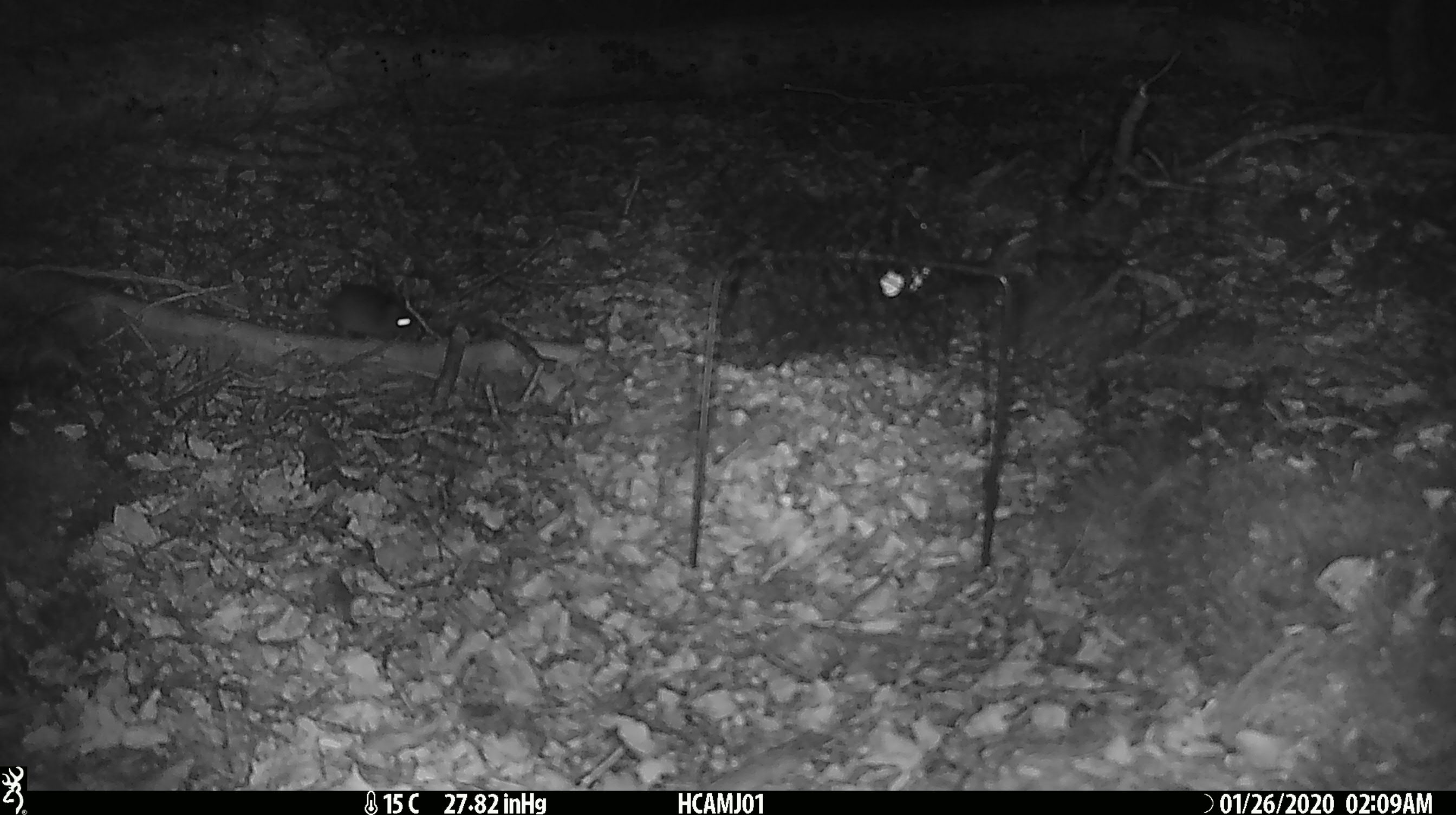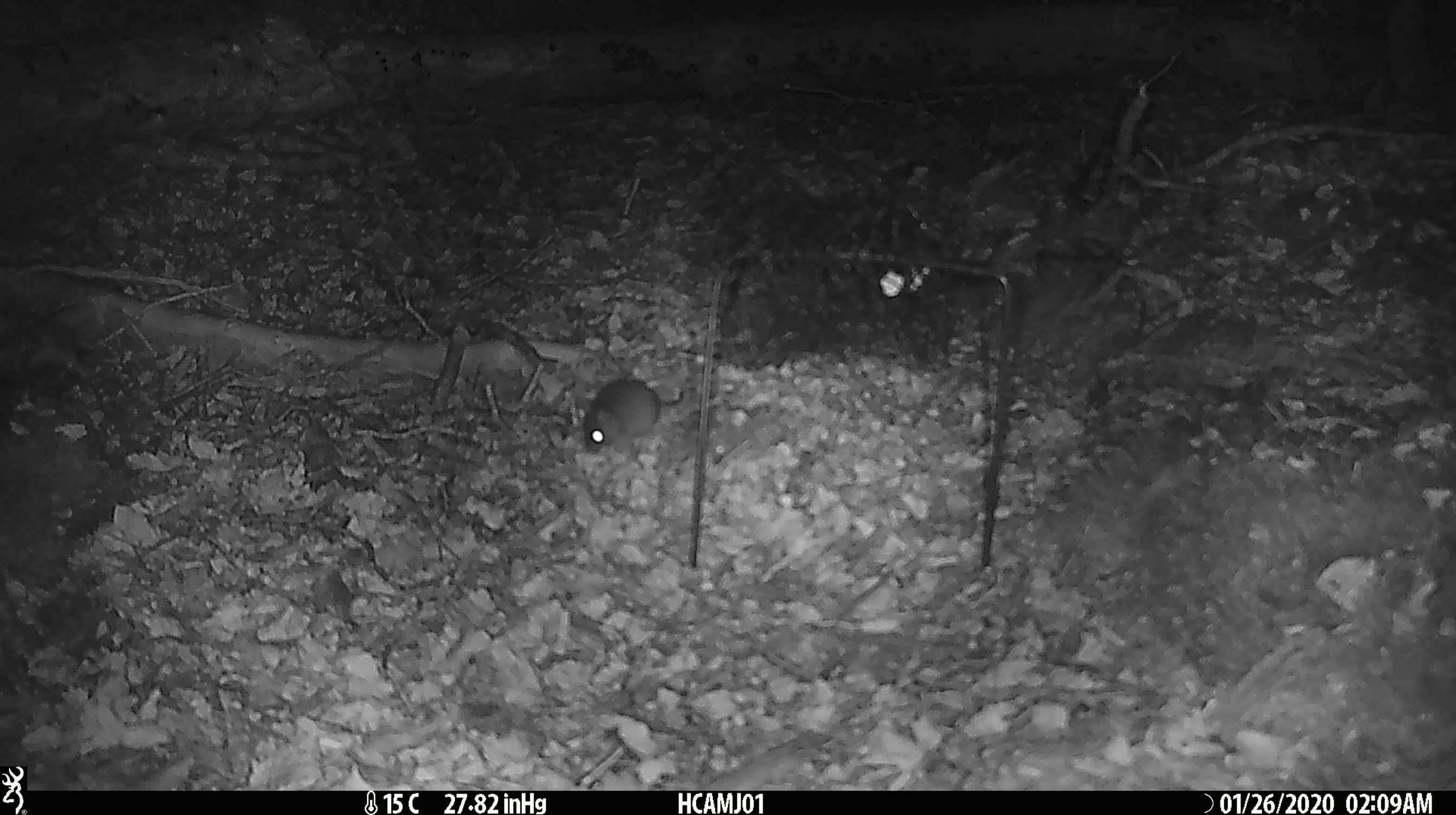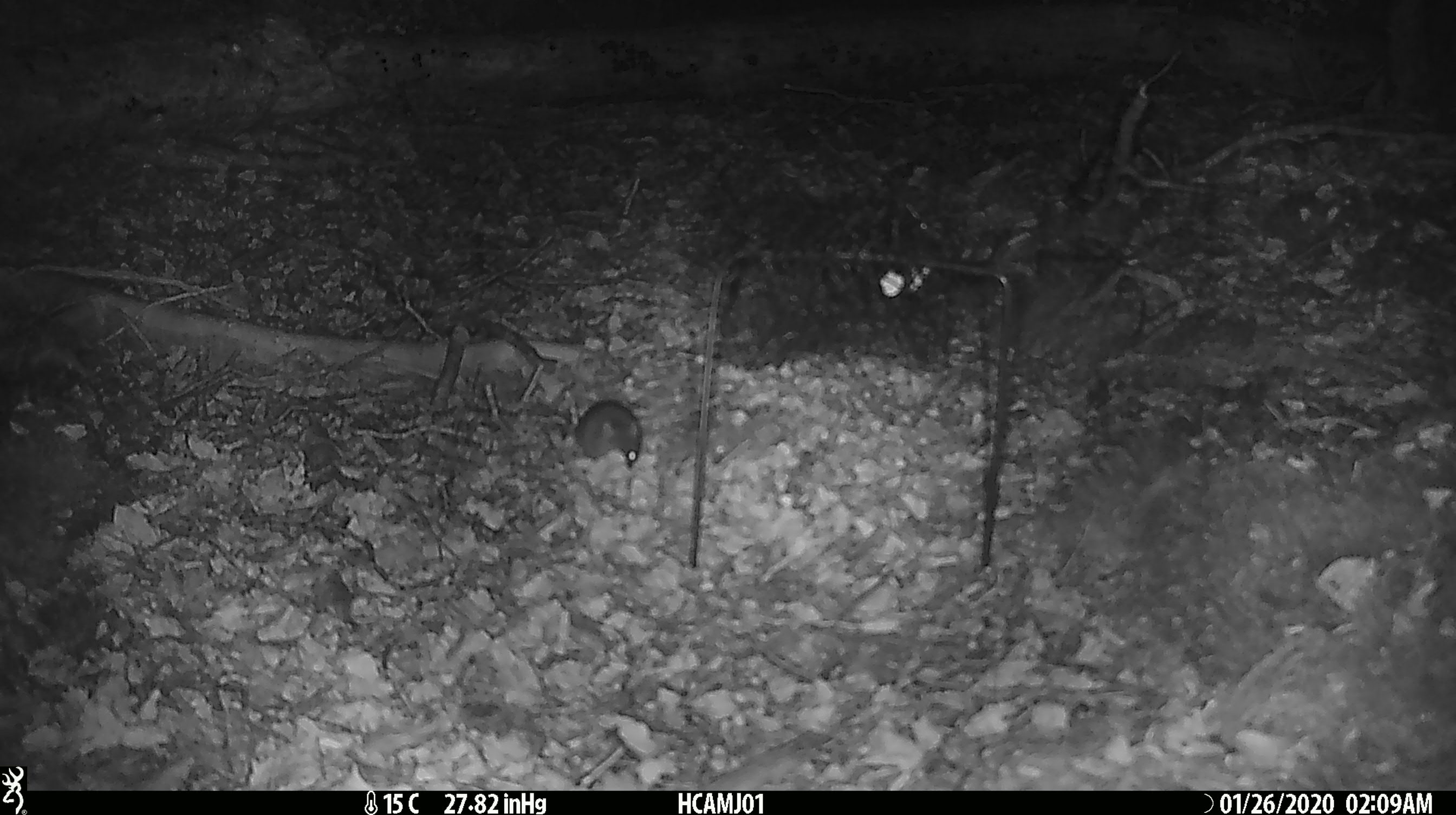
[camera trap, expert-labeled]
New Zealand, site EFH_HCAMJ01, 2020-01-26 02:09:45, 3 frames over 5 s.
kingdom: Animalia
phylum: Chordata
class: Mammalia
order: Rodentia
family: Muridae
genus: Mus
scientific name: Mus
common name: mouse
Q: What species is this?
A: Mouse (Mus).